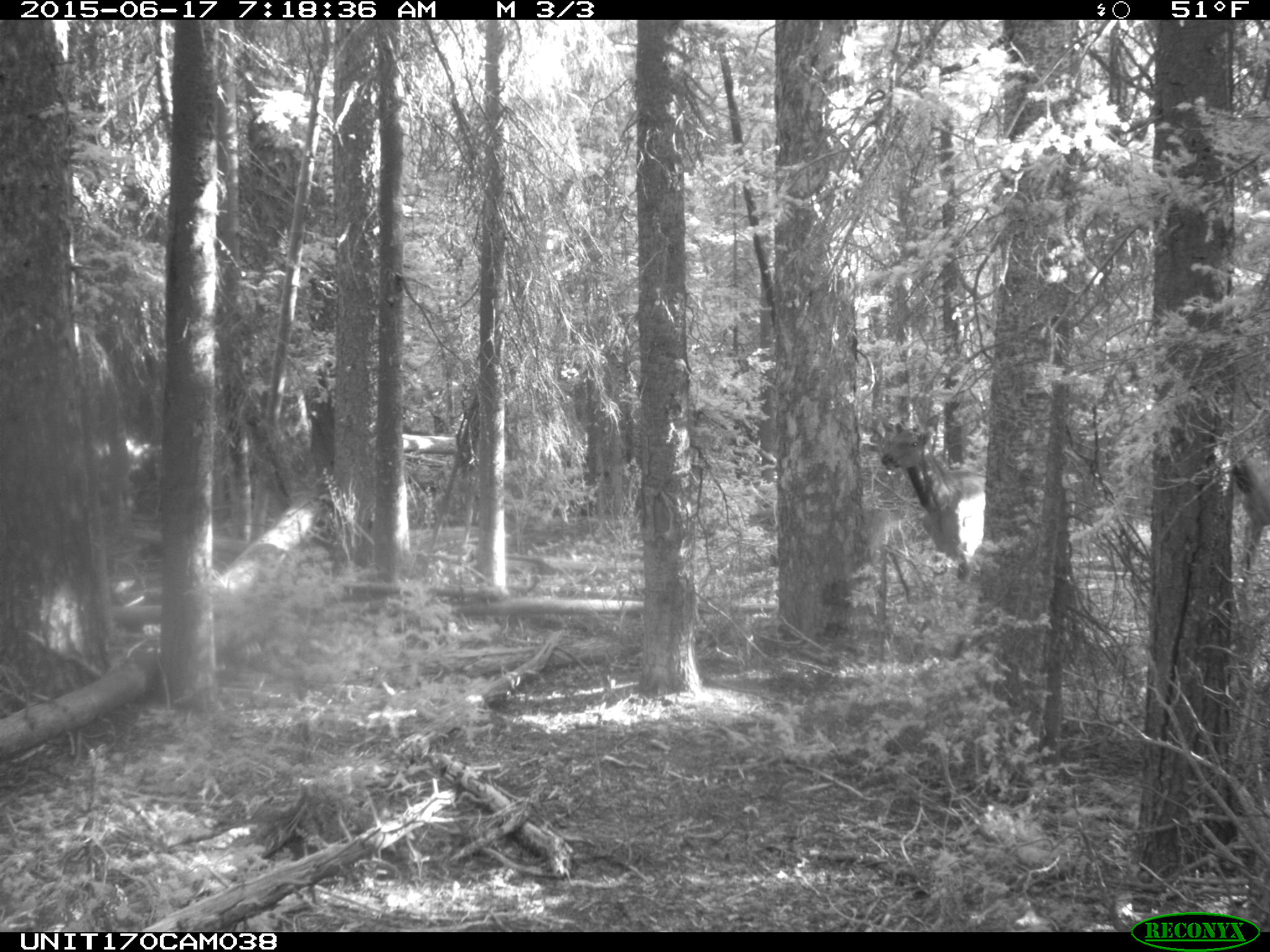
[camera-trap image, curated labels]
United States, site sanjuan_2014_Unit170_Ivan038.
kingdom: Animalia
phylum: Chordata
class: Mammalia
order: Artiodactyla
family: Cervidae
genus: Cervus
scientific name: Cervus elaphus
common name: red deer